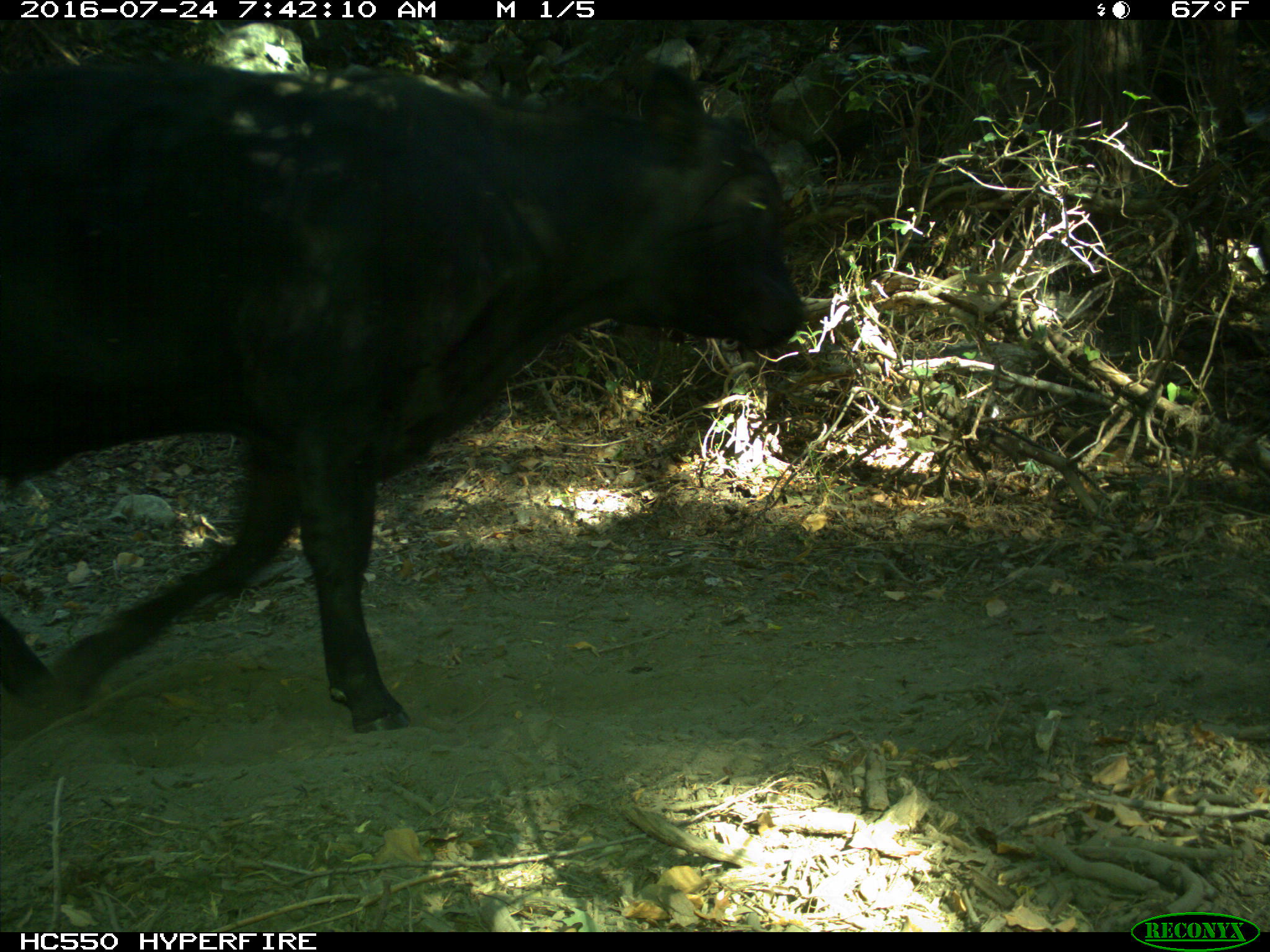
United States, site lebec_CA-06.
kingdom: Animalia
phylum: Chordata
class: Mammalia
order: Artiodactyla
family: Bovidae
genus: Bos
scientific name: Bos taurus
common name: domestic cow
Bos taurus (domestic cow).